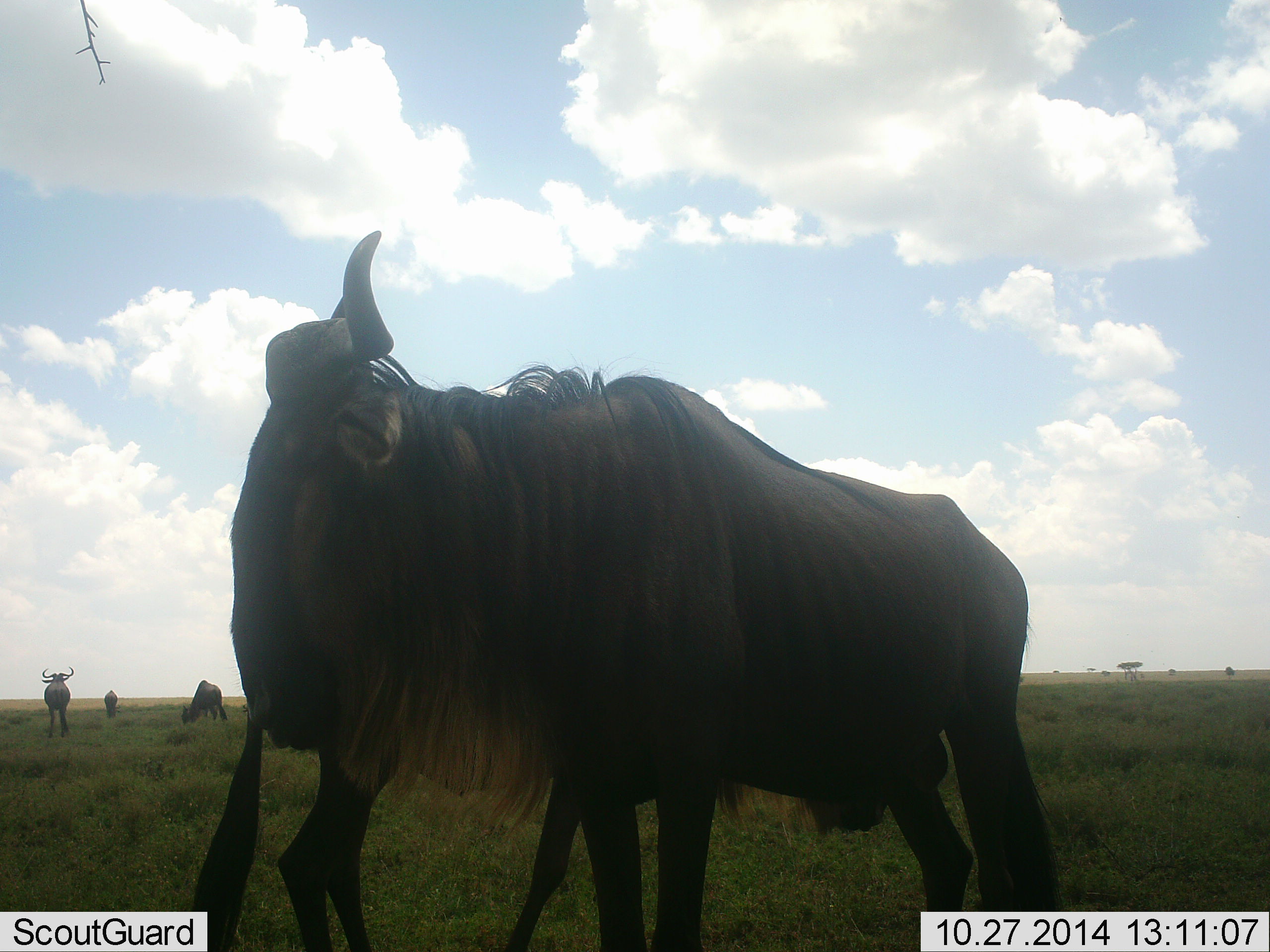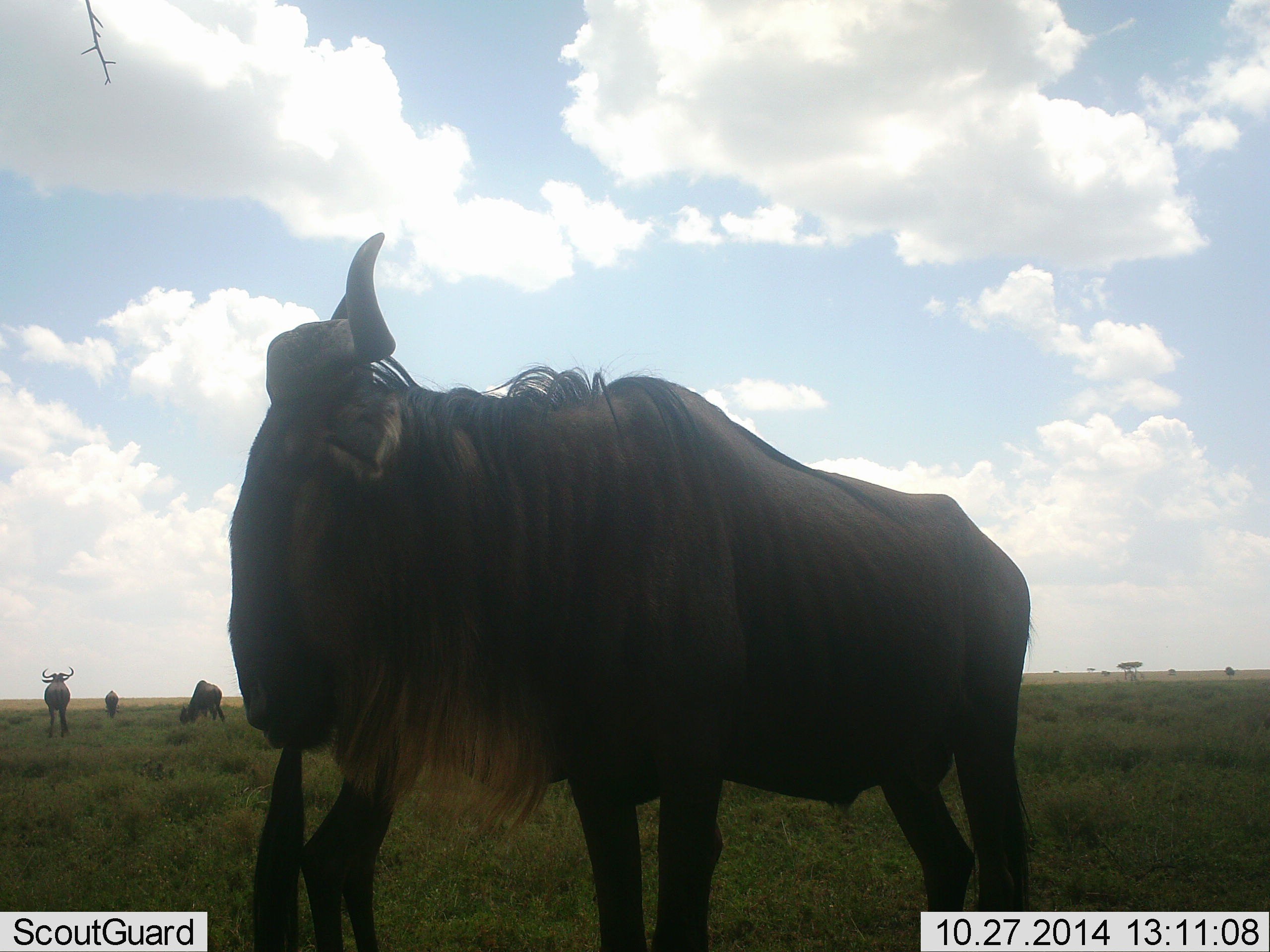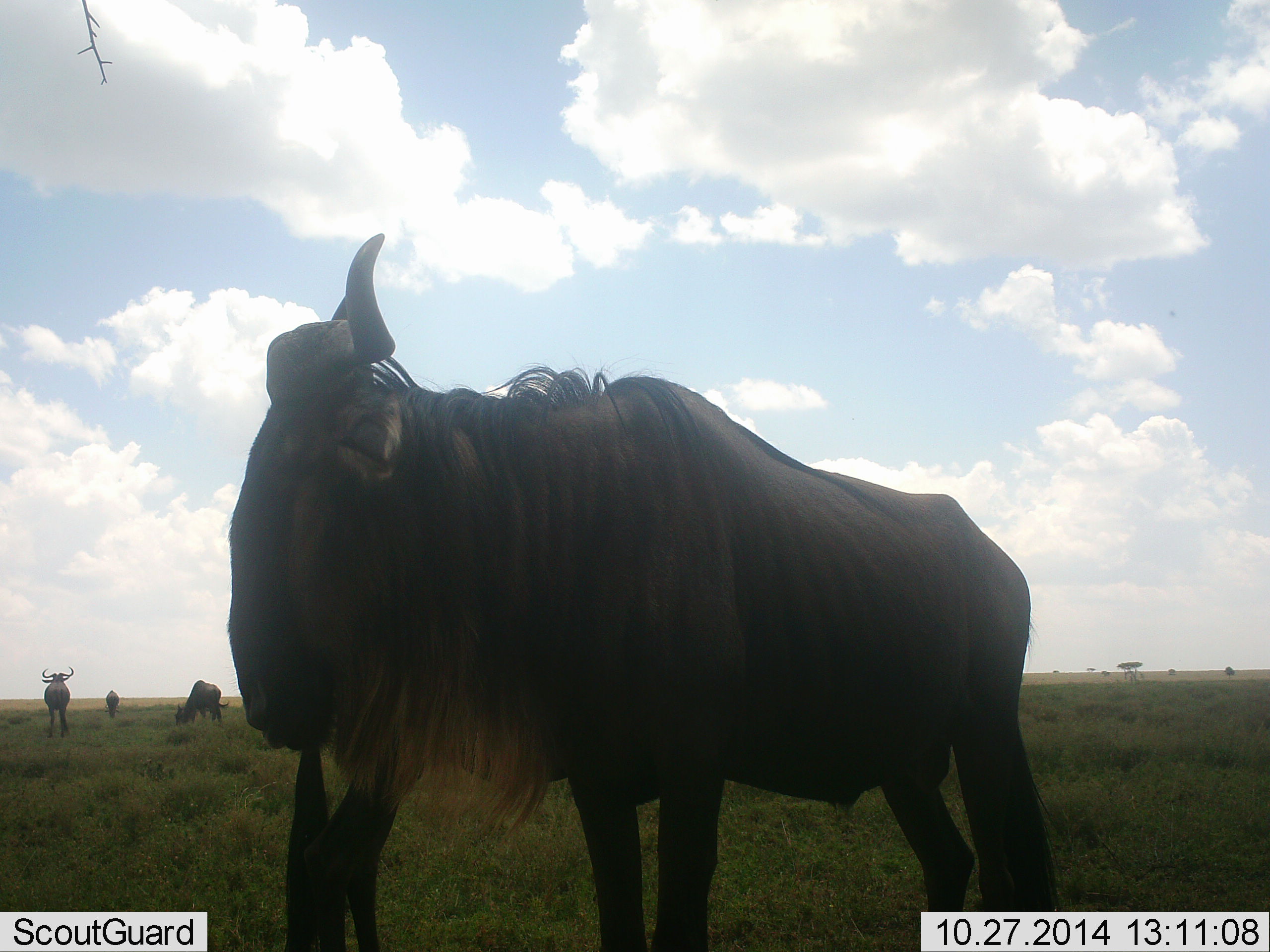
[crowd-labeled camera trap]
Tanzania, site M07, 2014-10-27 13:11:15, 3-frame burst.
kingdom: Animalia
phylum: Chordata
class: Mammalia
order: Artiodactyla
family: Bovidae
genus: Connochaetes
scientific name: Connochaetes taurinus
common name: blue wildebeest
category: wildebeest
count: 5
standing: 90%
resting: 20%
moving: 10%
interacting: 10%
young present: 0%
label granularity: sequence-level